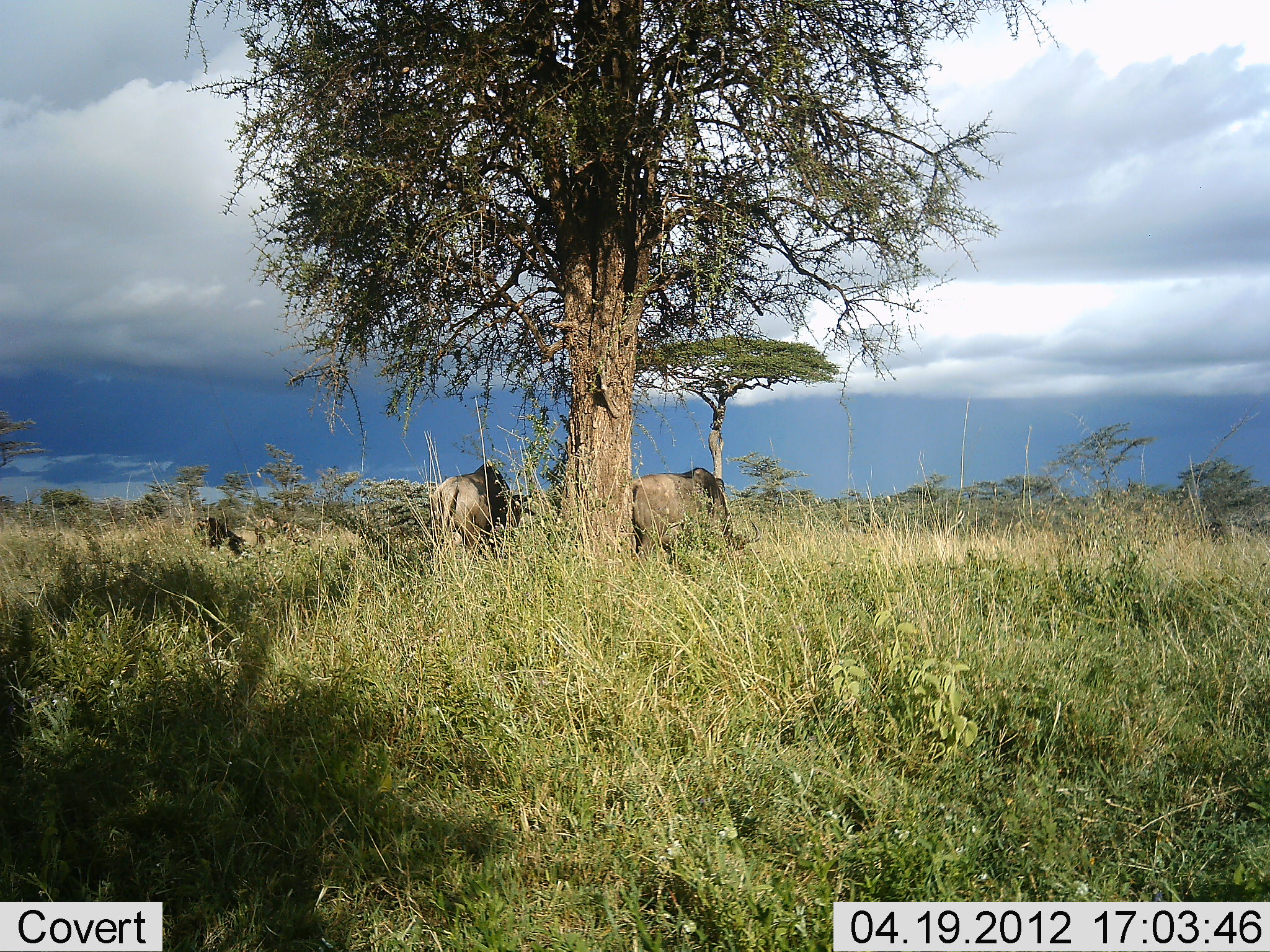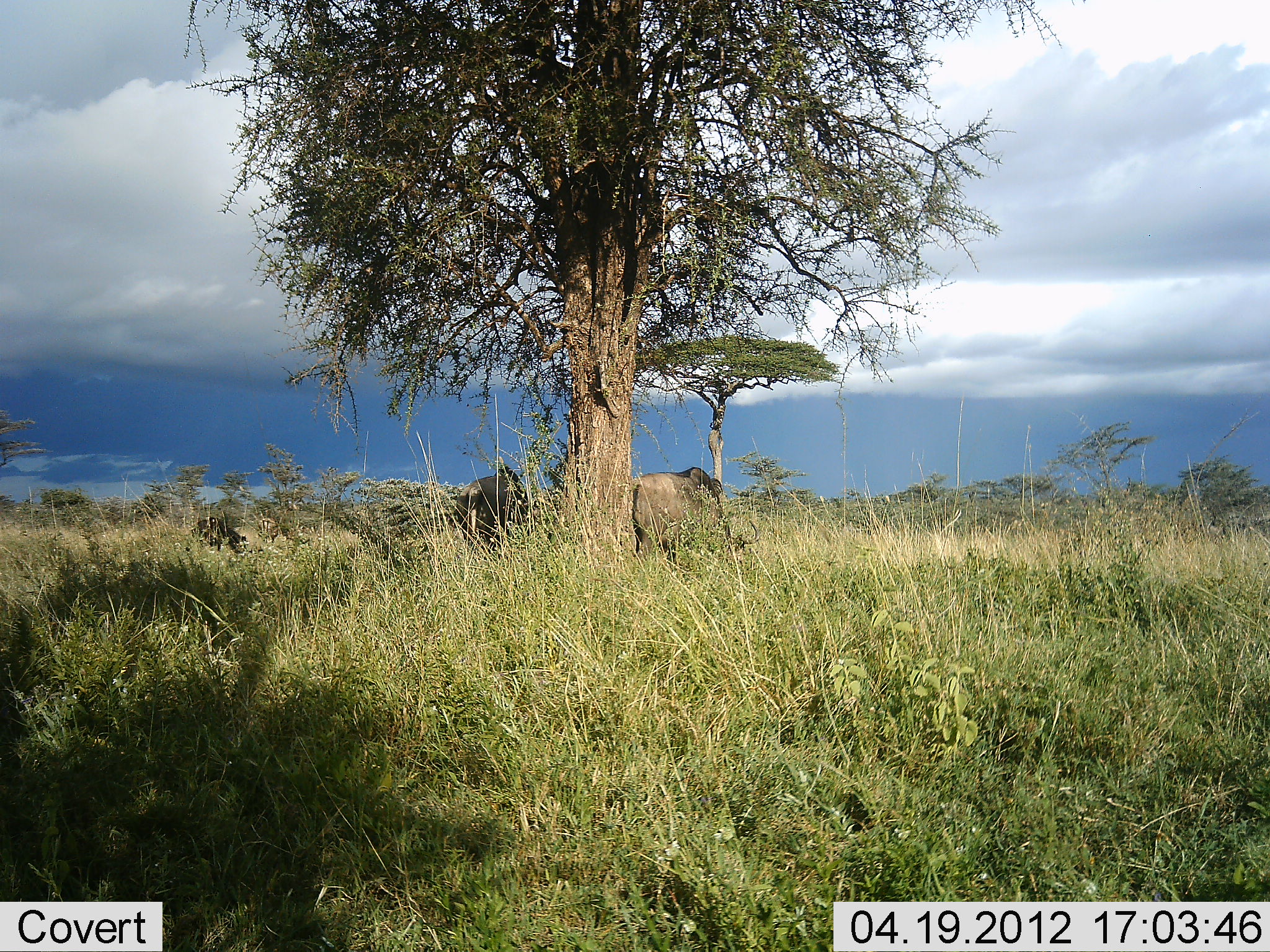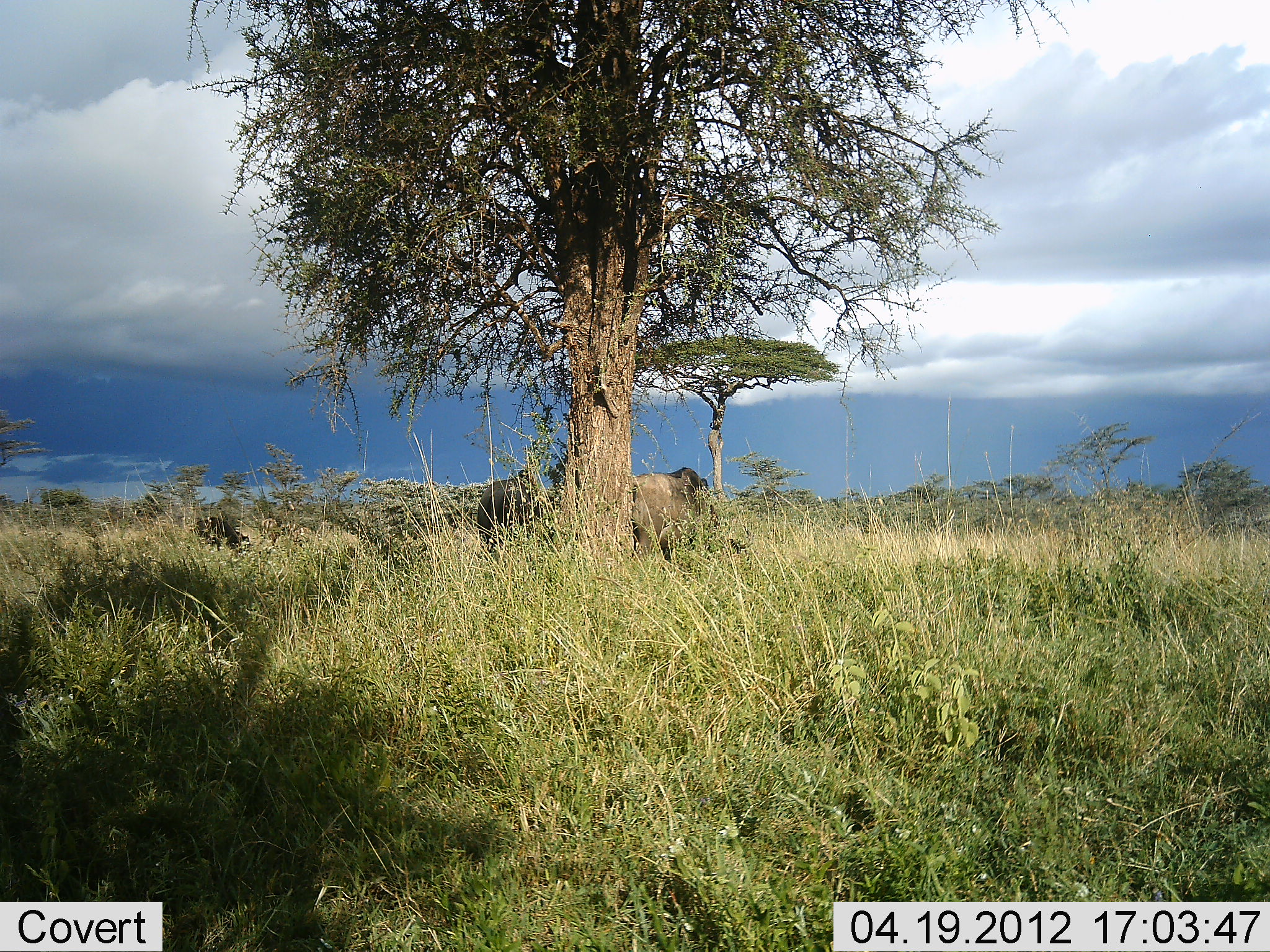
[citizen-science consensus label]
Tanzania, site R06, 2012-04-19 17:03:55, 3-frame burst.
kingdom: Animalia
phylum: Chordata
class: Mammalia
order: Artiodactyla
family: Bovidae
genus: Connochaetes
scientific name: Connochaetes taurinus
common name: blue wildebeest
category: wildebeest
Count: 2.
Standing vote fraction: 60%.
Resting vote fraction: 0%.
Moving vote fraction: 0%.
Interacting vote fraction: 0%.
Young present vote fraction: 0%.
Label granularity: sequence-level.